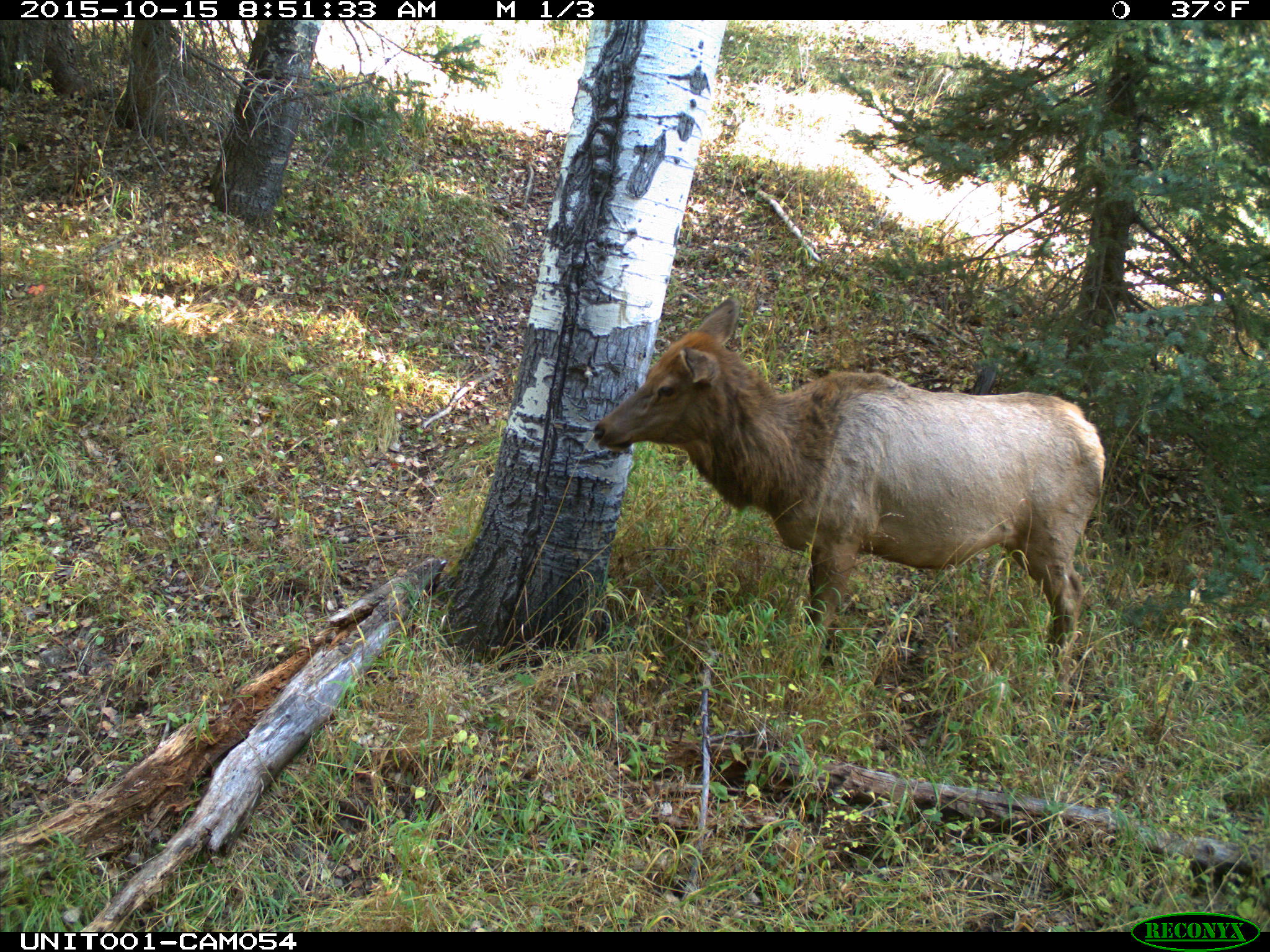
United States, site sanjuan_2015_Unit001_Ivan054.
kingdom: Animalia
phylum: Chordata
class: Mammalia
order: Artiodactyla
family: Cervidae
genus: Cervus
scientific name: Cervus elaphus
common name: red deer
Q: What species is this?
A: Cervus elaphus (red deer).